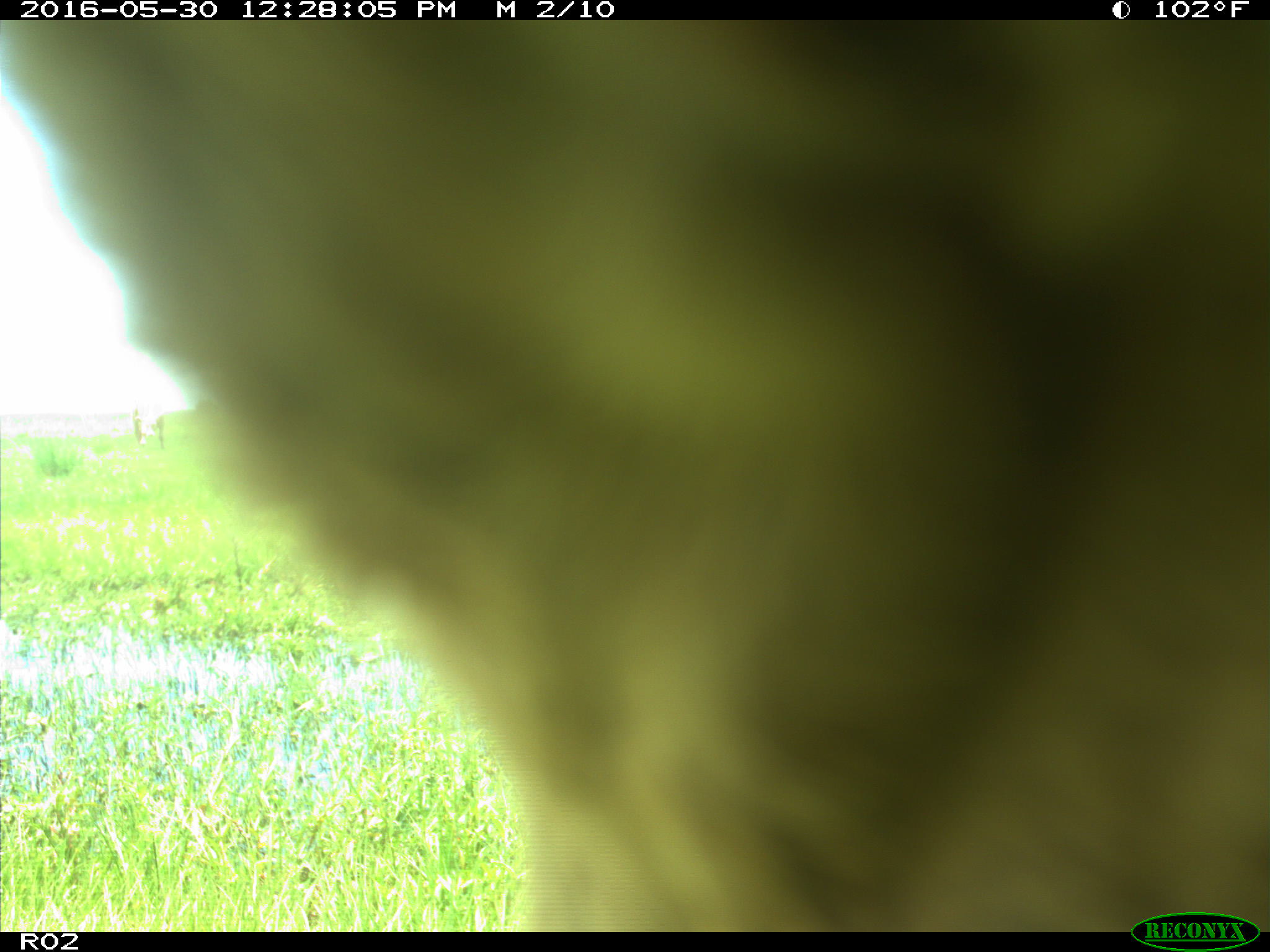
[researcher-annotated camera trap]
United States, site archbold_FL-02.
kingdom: Animalia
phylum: Chordata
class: Mammalia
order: Artiodactyla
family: Bovidae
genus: Bos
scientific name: Bos taurus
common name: domestic cow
Bos taurus (domestic cow).